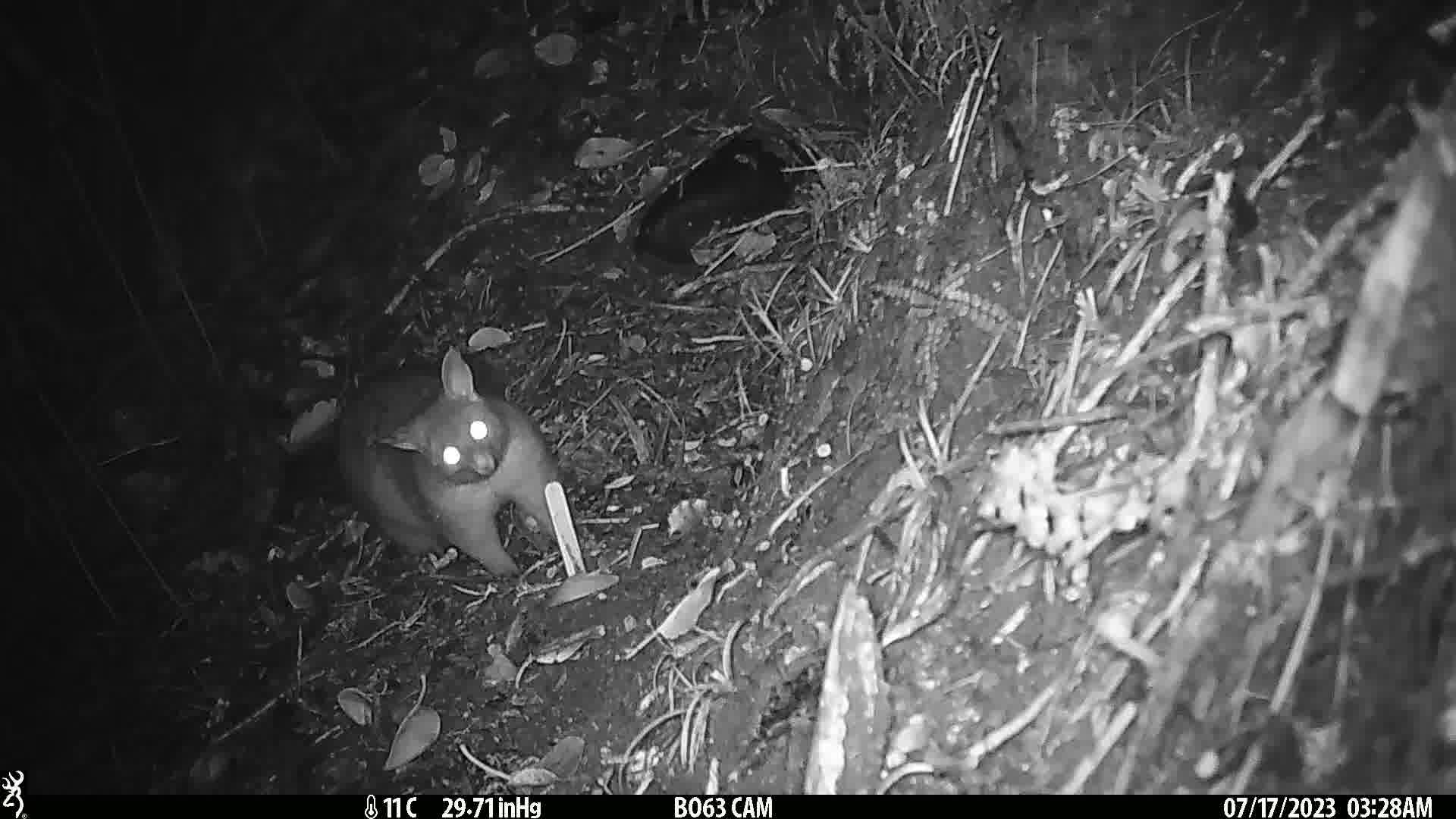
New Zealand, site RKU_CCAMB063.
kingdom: Animalia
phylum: Chordata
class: Mammalia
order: Diprotodontia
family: Phalangeridae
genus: Trichosurus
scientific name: Trichosurus vulpecula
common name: common brushtail possum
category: possum